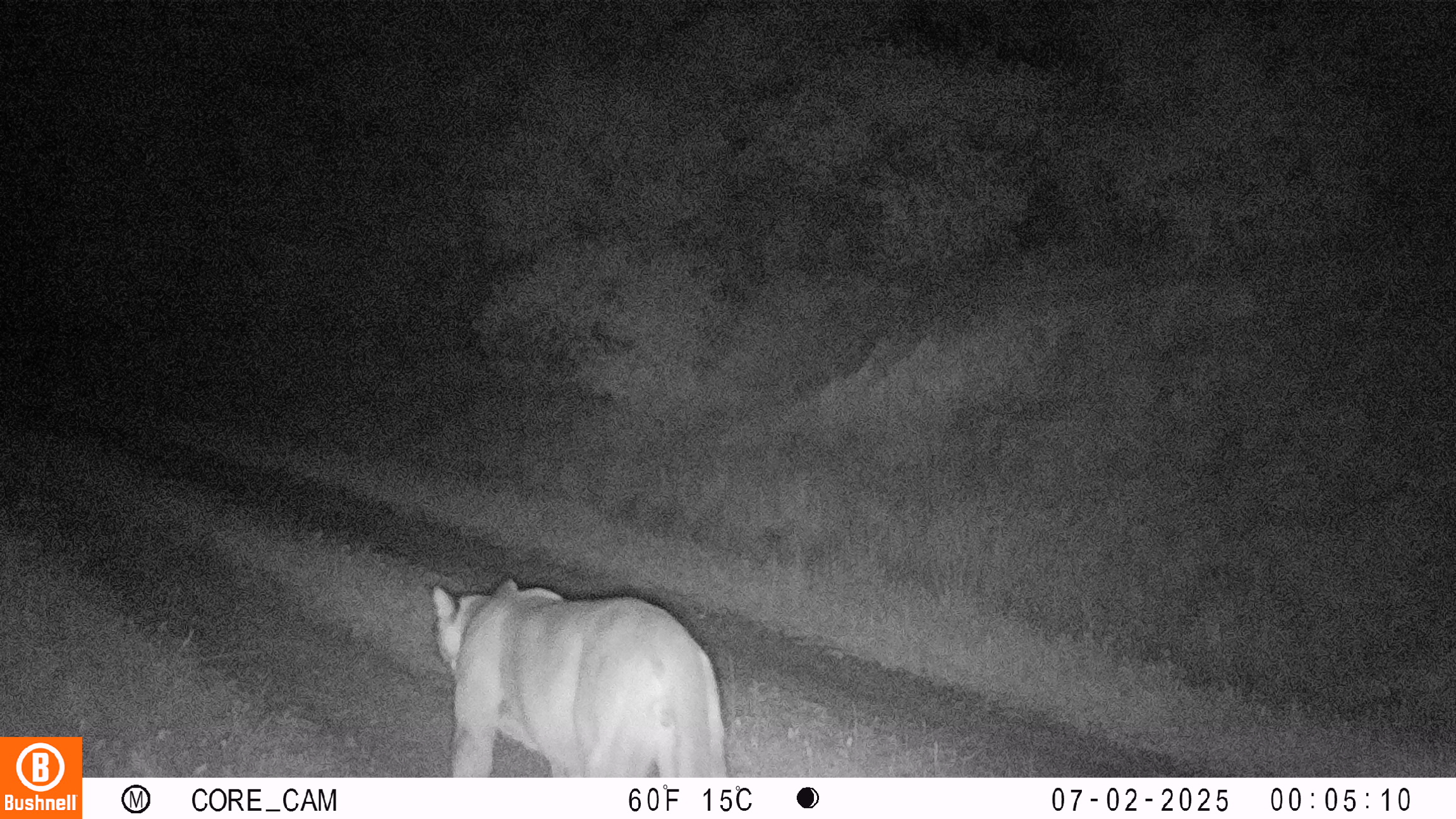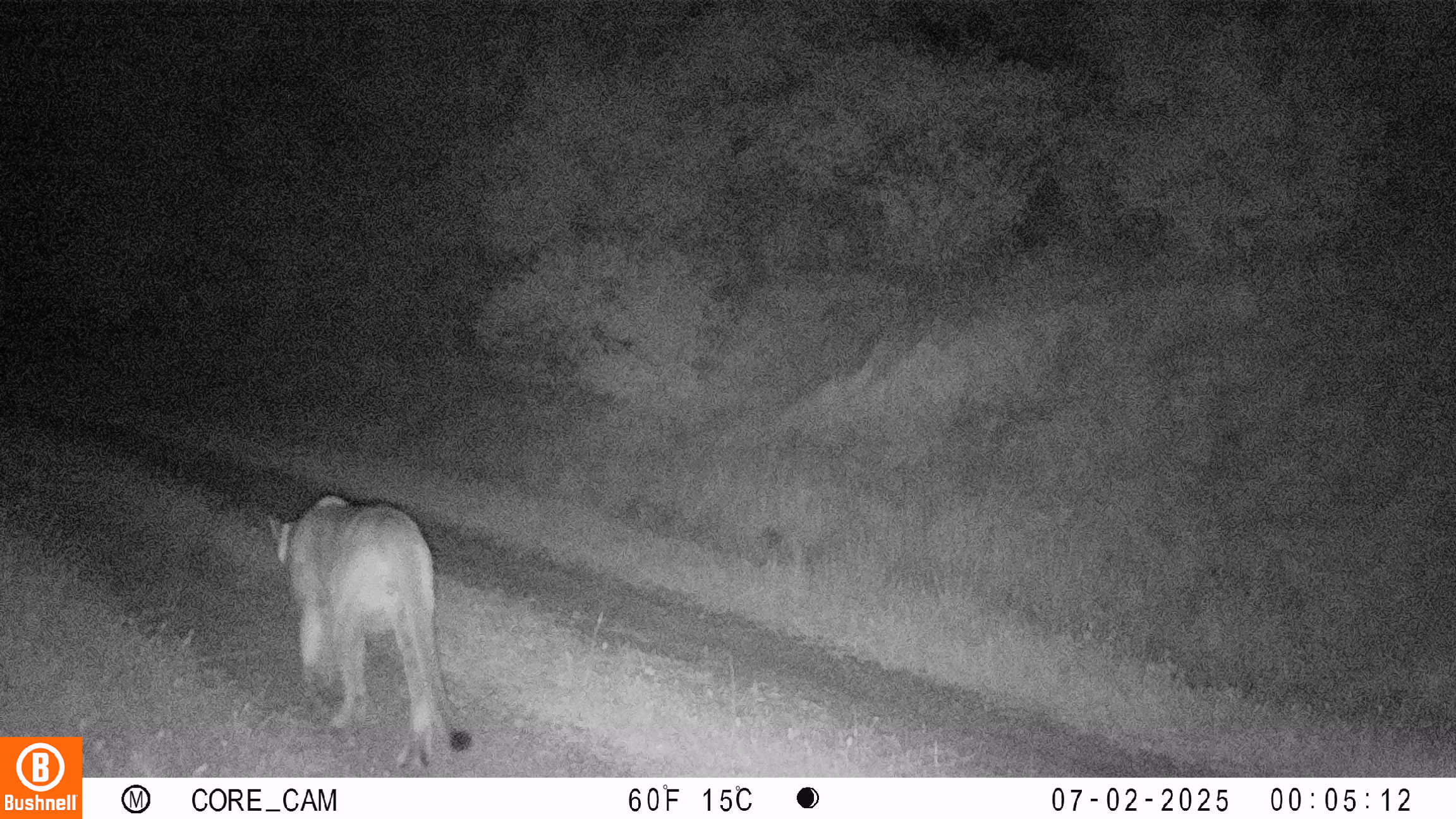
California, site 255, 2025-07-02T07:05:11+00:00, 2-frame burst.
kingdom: Animalia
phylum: Chordata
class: Mammalia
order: Carnivora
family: Felidae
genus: Puma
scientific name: Puma concolor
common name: puma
Puma (Puma concolor).